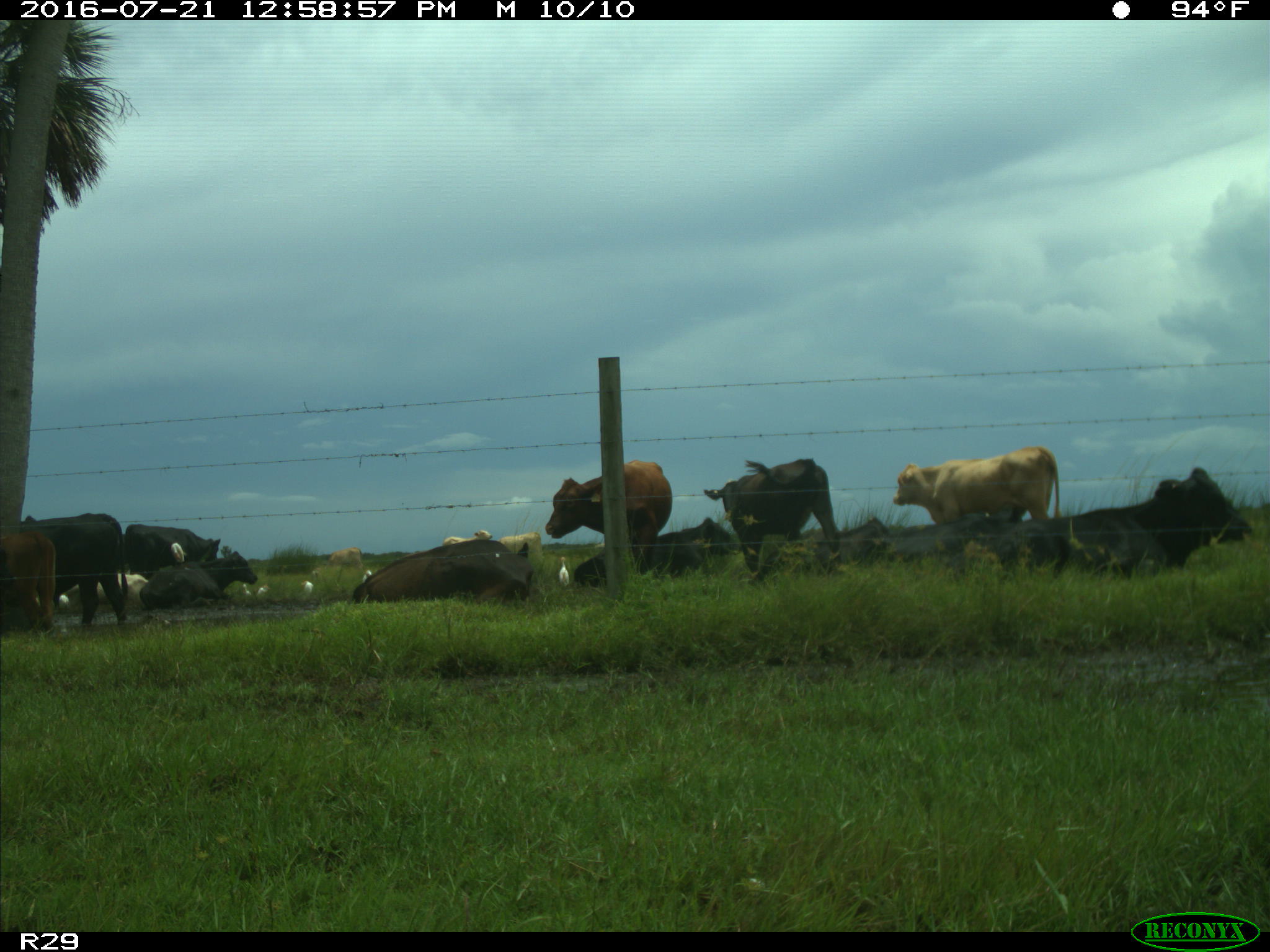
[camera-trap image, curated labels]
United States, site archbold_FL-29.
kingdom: Animalia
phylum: Chordata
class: Mammalia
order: Artiodactyla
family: Bovidae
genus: Bos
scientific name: Bos taurus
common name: domestic cow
Bos taurus (domestic cow).